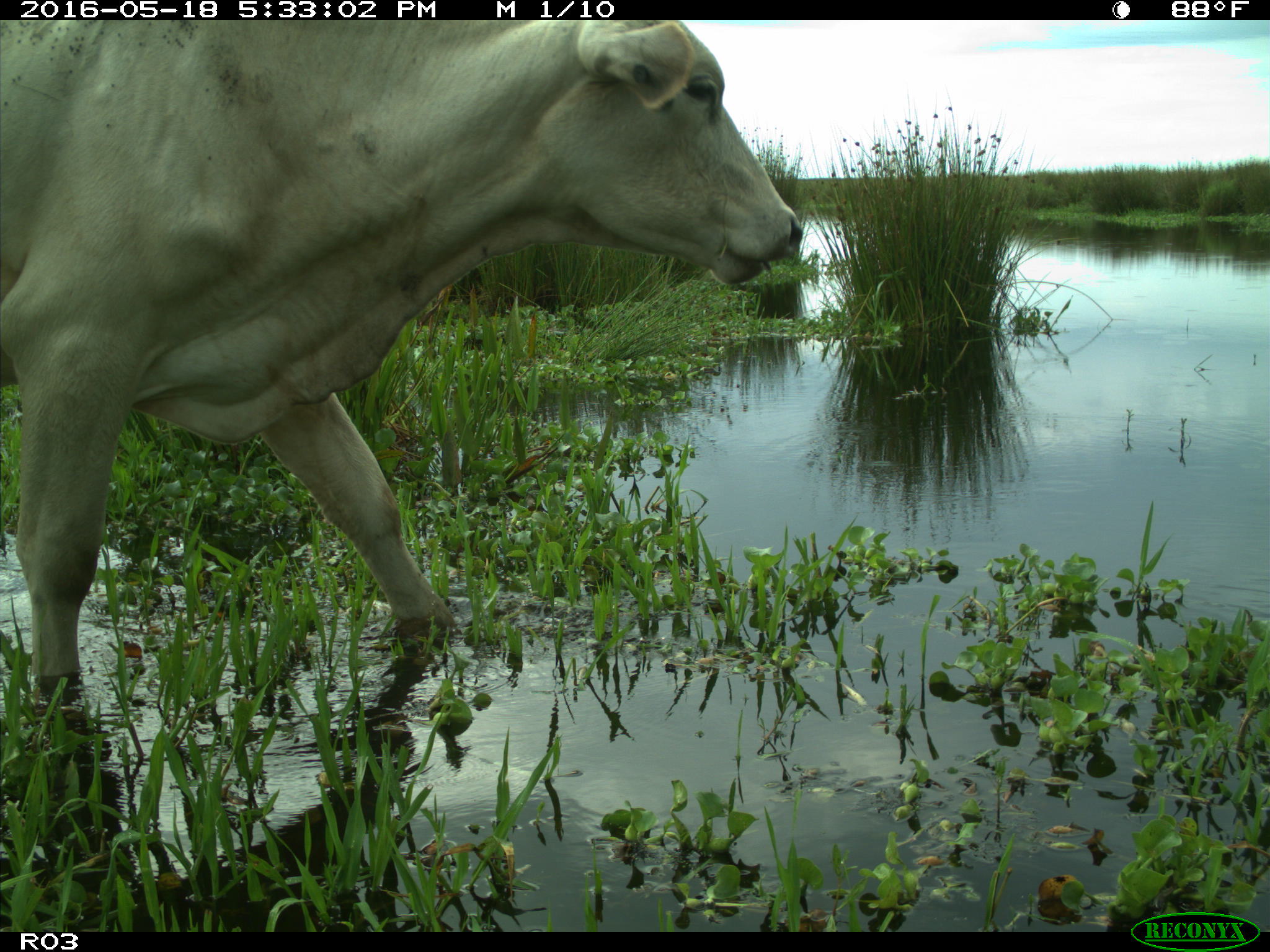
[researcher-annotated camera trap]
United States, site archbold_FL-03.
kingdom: Animalia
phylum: Chordata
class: Mammalia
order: Artiodactyla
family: Bovidae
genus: Bos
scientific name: Bos taurus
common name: domestic cow